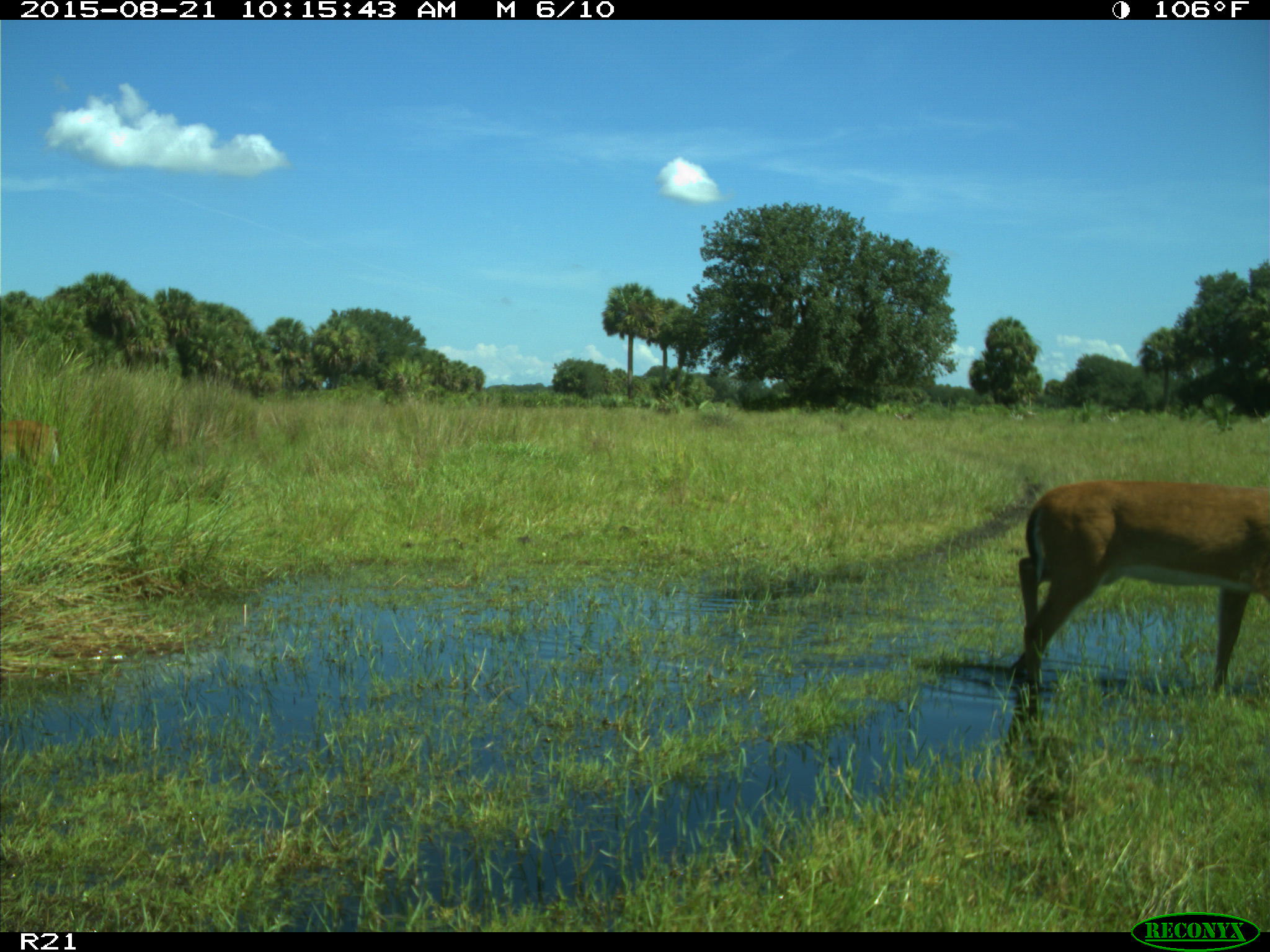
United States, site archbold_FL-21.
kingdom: Animalia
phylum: Chordata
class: Mammalia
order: Artiodactyla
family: Cervidae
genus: Odocoileus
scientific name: Odocoileus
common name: deer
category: unidentified deer